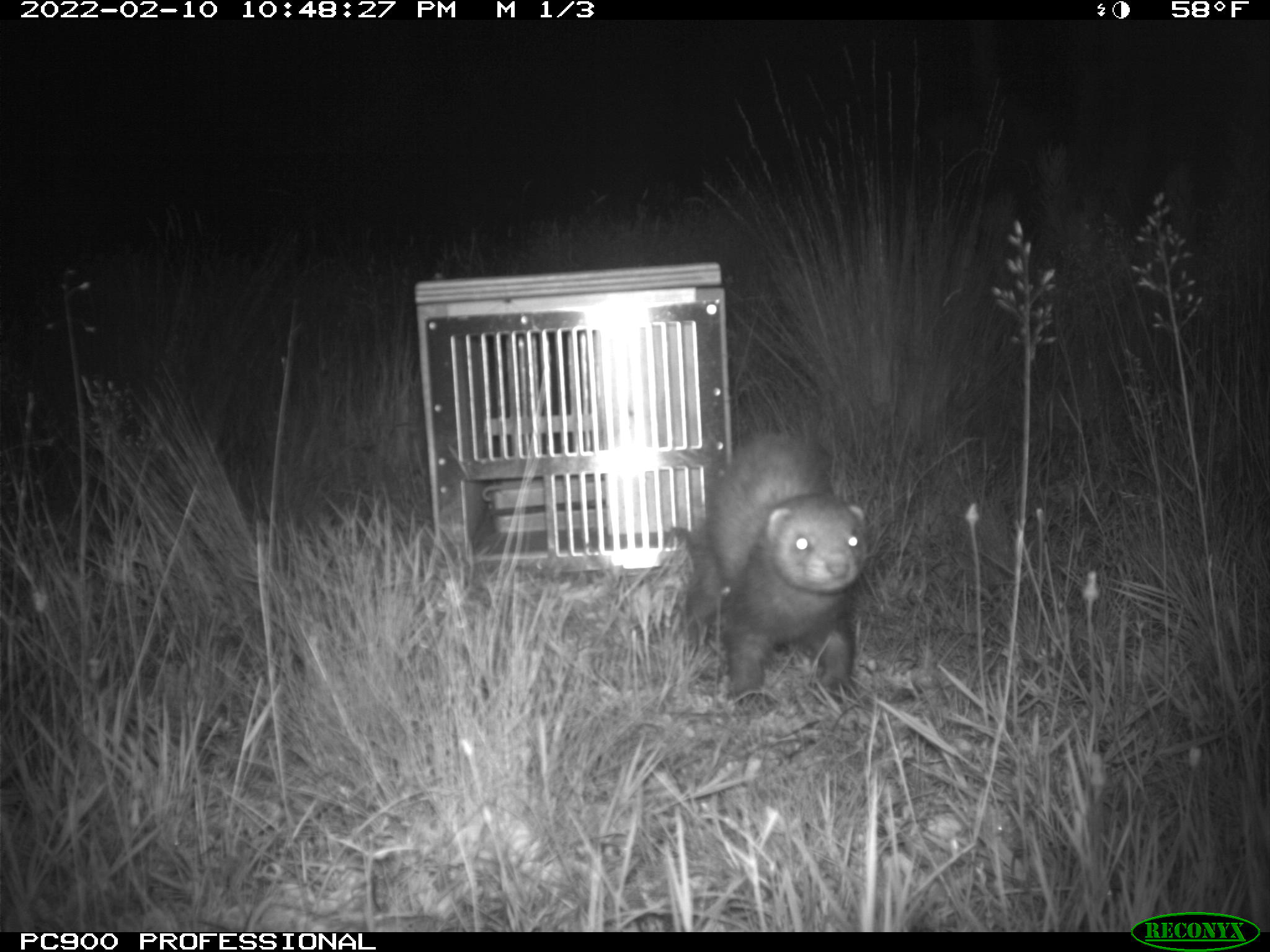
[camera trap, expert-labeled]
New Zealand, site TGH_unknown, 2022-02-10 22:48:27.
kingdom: Animalia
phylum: Chordata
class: Mammalia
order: Carnivora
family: Mustelidae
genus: Mustela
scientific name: Mustela furo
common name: ferret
Ferret (Mustela furo).